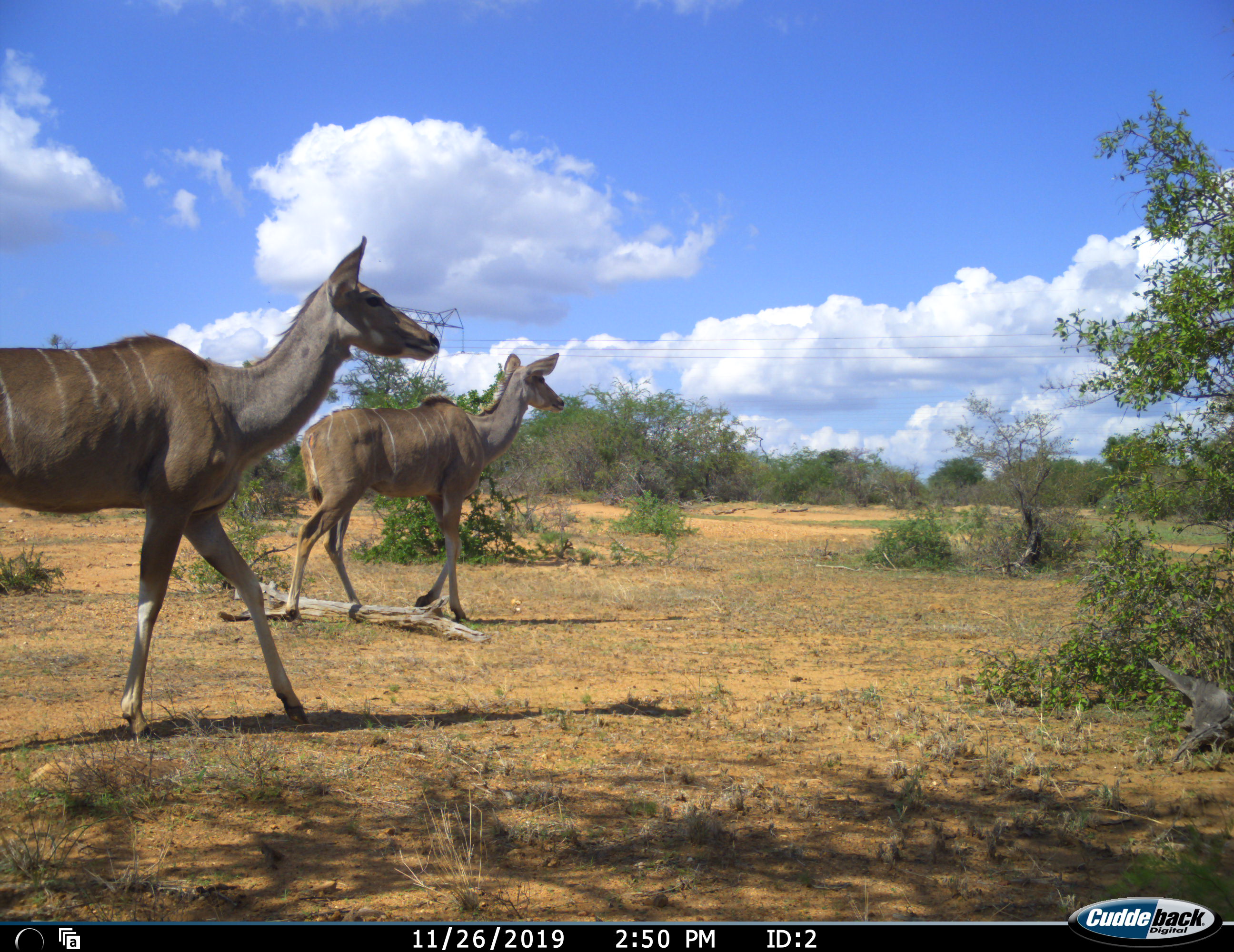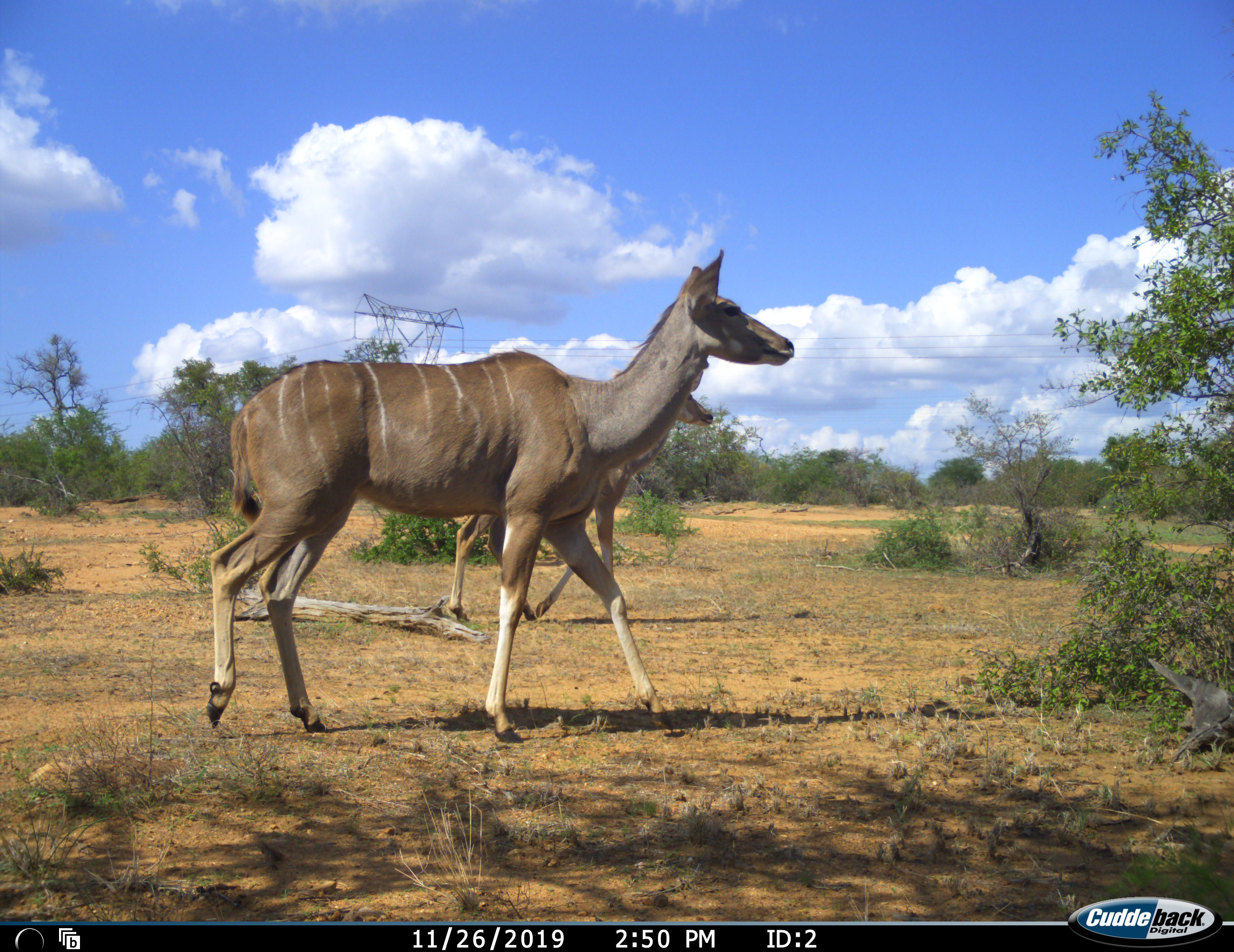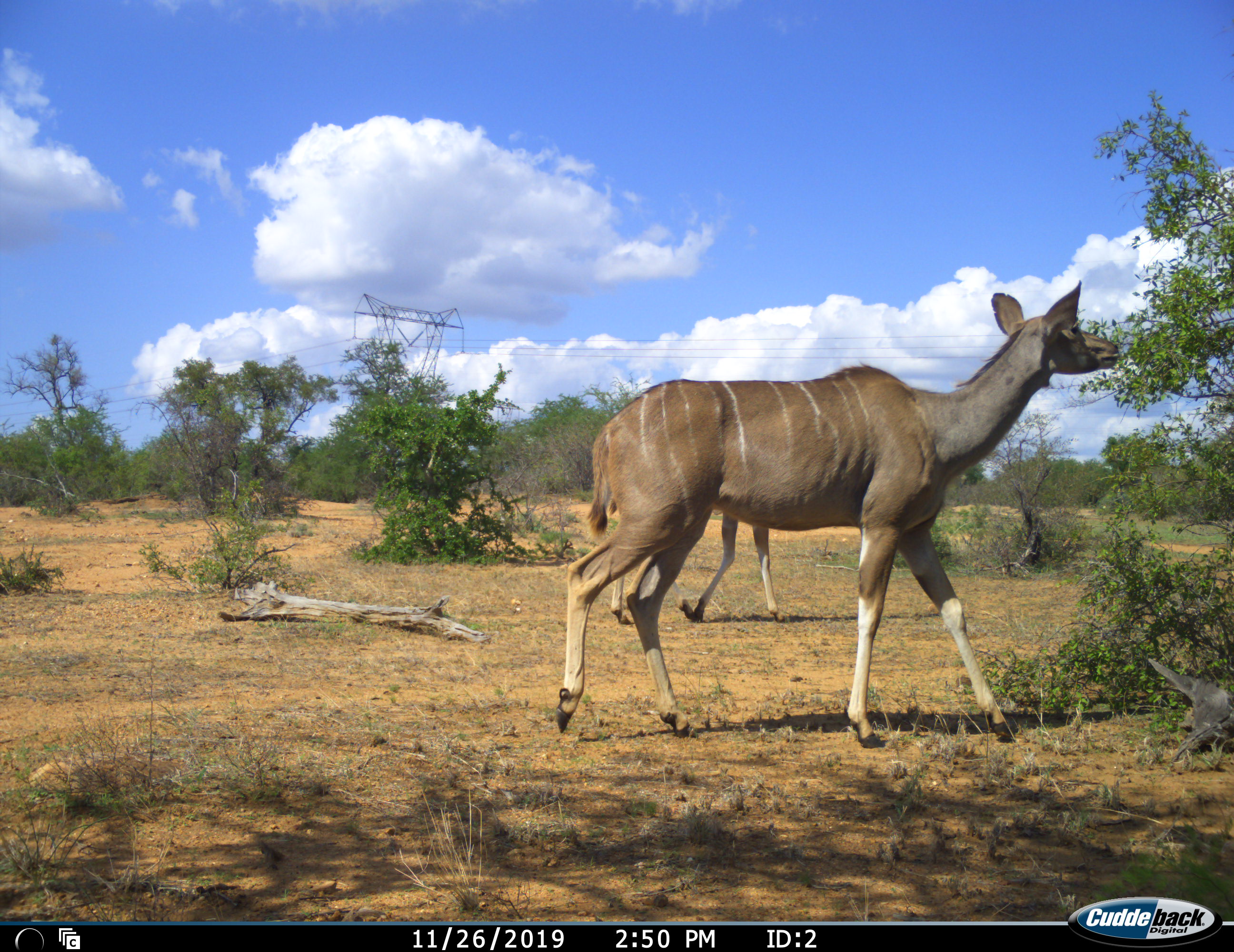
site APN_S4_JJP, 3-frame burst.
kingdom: Animalia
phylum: Chordata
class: Mammalia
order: Artiodactyla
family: Bovidae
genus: Tragelaphus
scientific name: Tragelaphus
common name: kudu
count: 2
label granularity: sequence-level